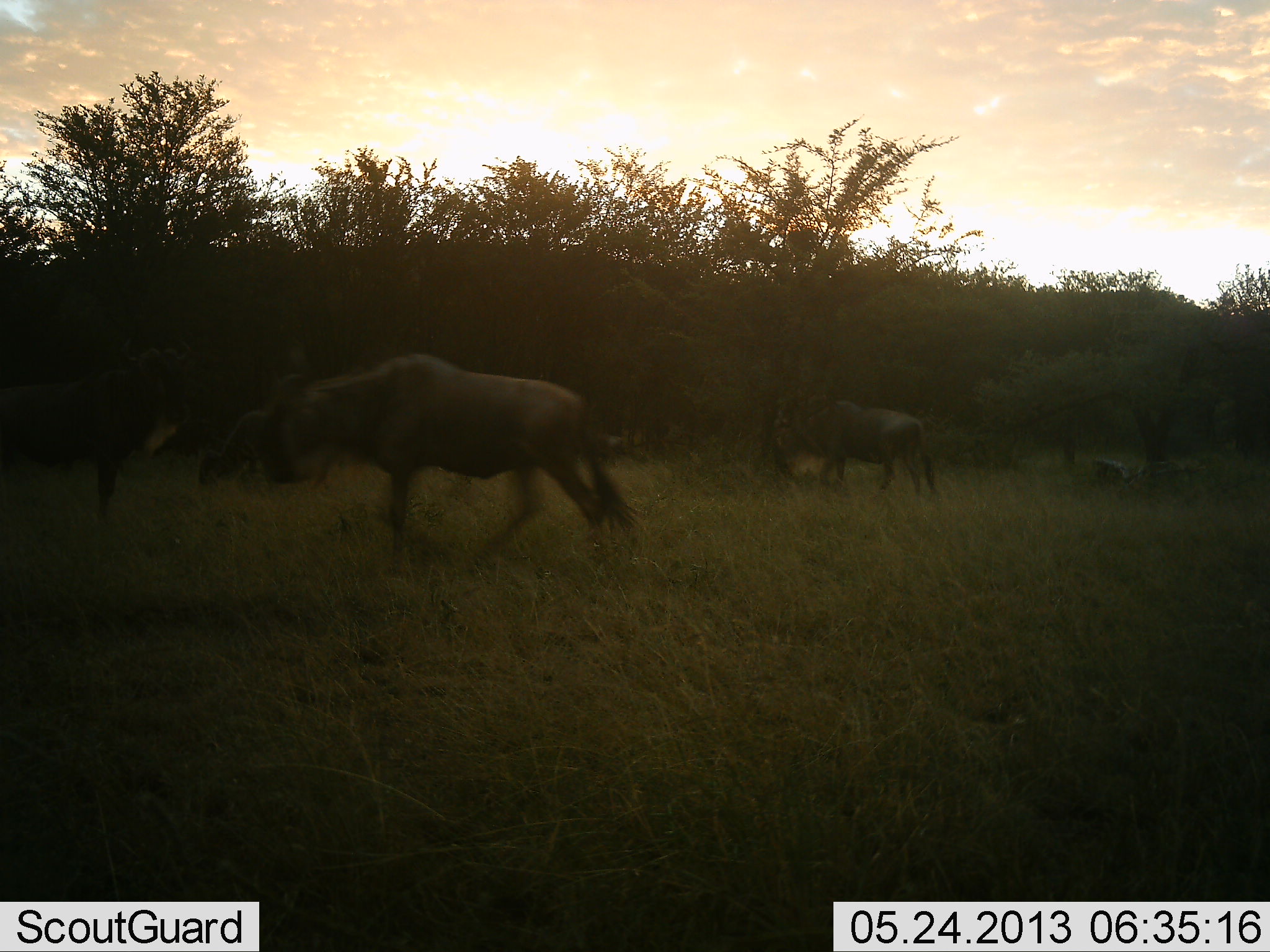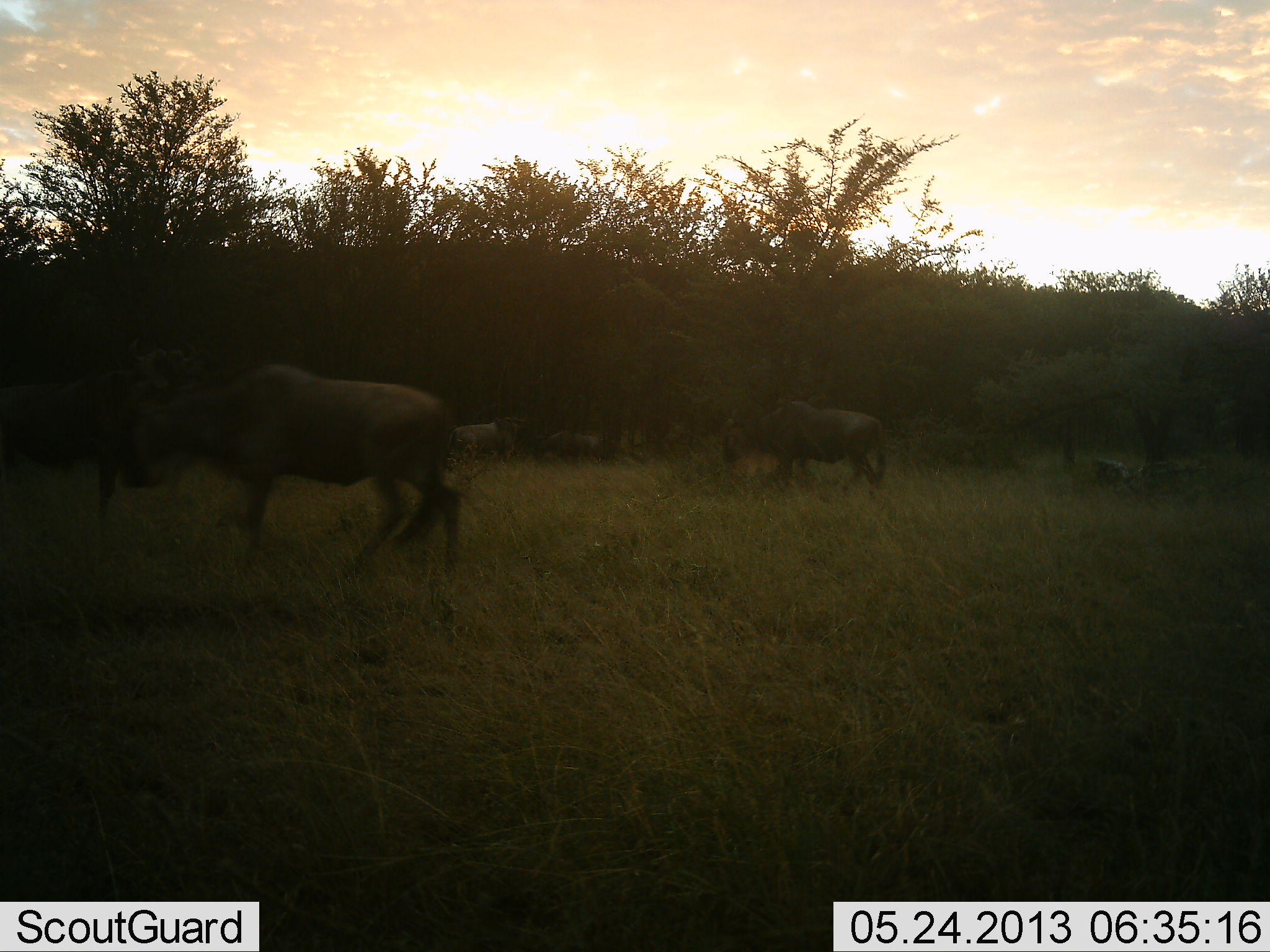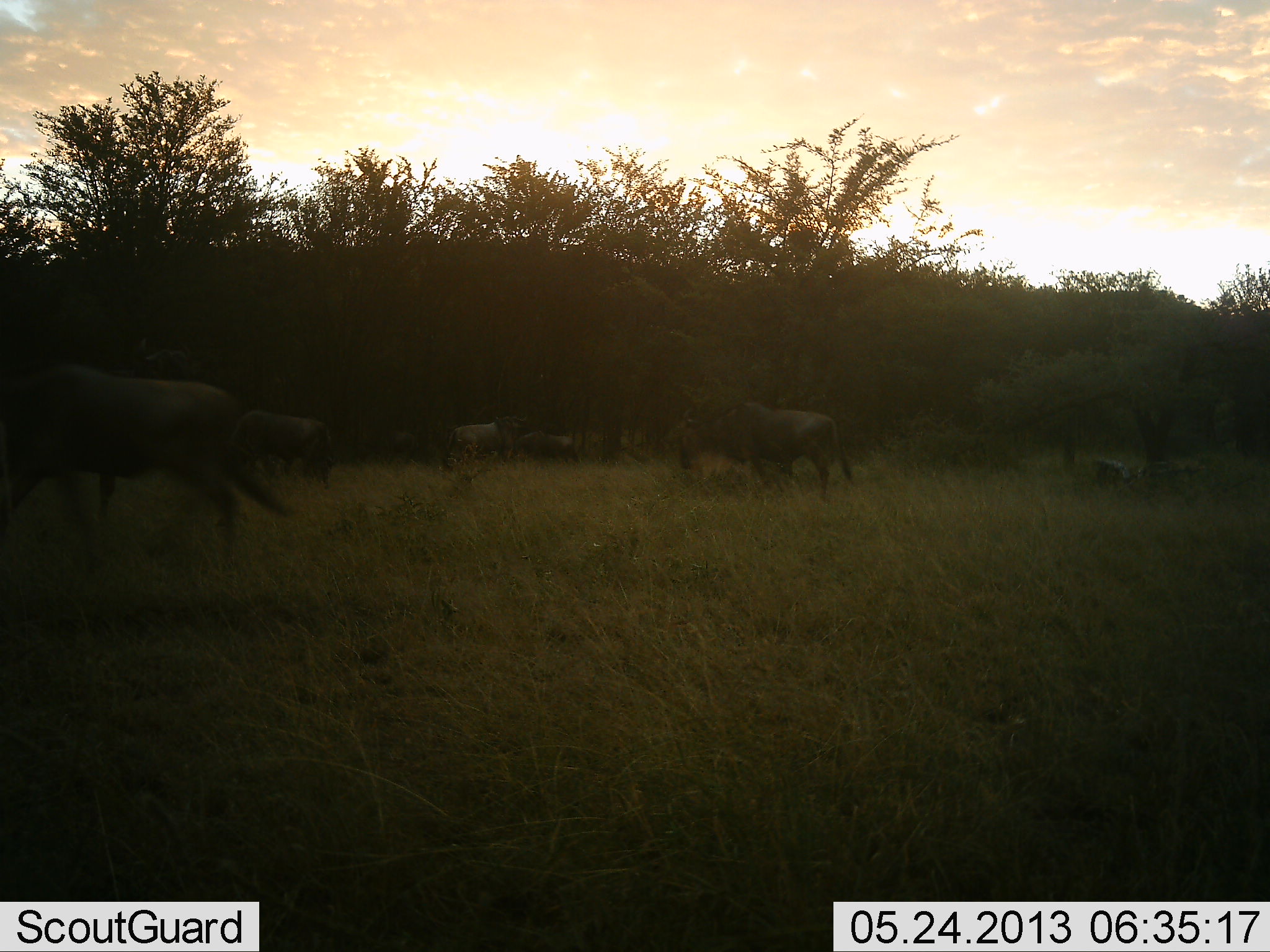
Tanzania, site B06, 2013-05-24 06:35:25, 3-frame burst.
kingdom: Animalia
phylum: Chordata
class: Mammalia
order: Artiodactyla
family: Bovidae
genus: Connochaetes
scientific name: Connochaetes taurinus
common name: blue wildebeest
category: wildebeest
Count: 4.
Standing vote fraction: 40%.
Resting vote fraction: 0%.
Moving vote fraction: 100%.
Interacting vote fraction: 0%.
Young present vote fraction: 10%.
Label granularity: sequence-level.